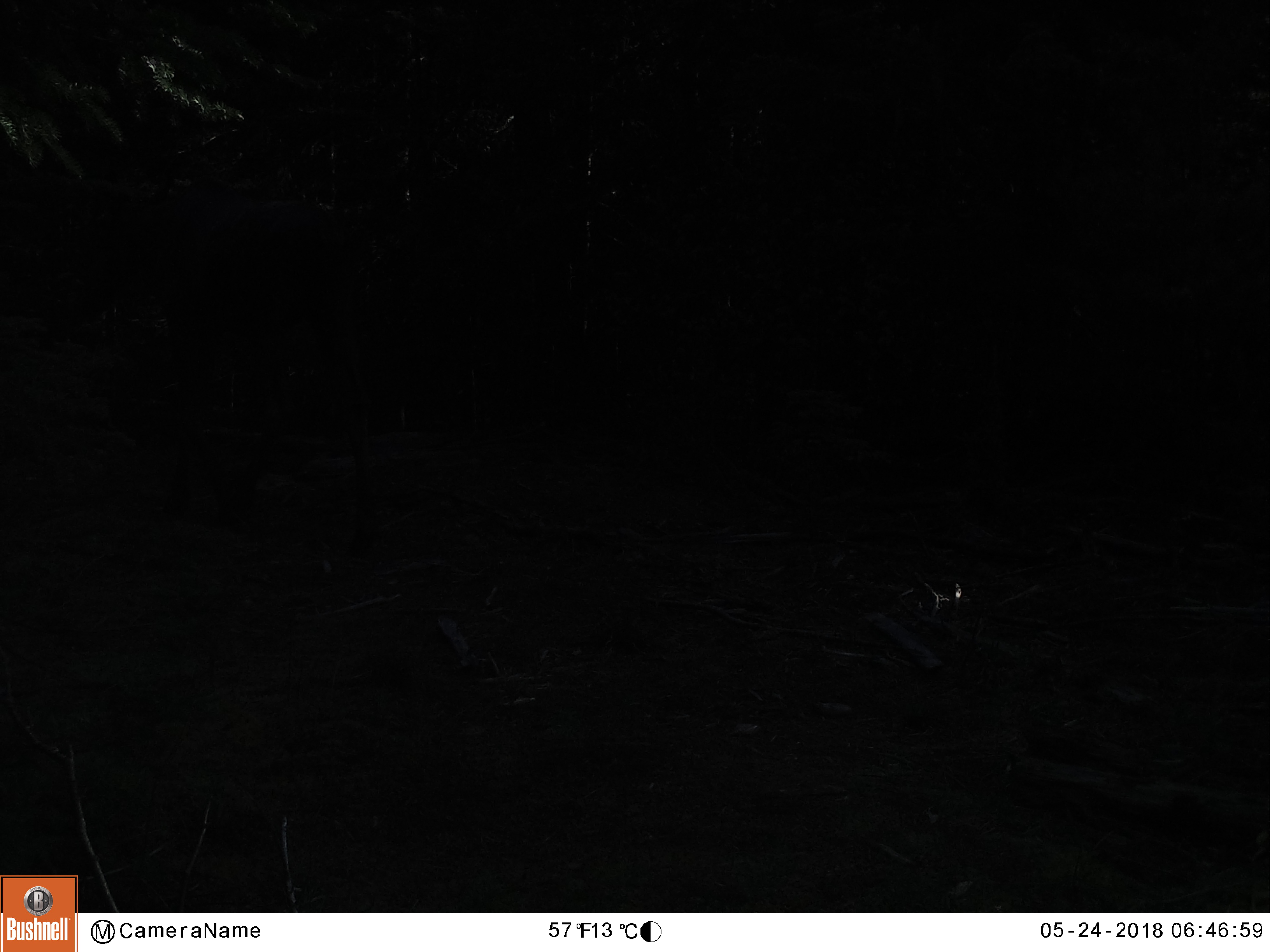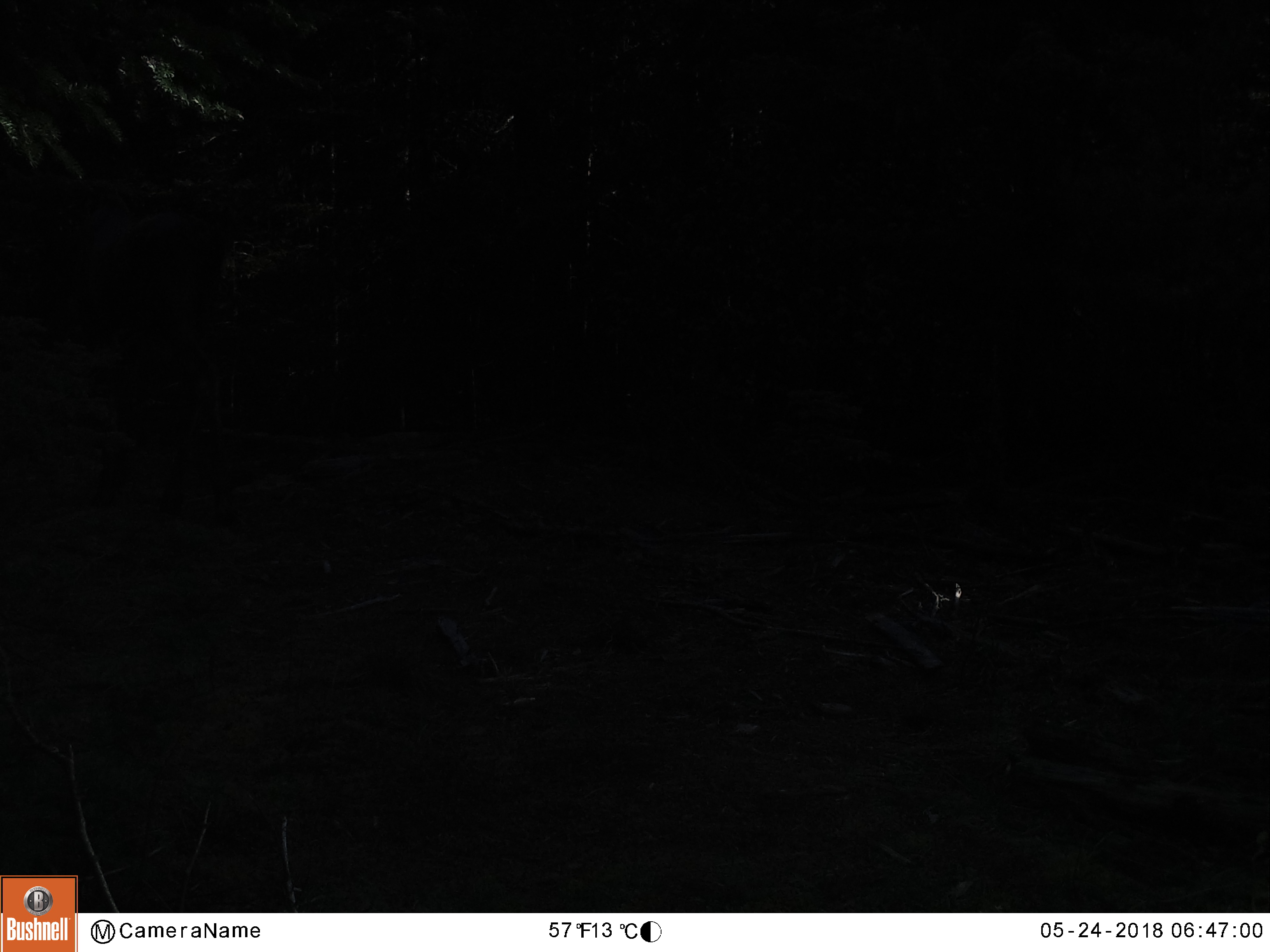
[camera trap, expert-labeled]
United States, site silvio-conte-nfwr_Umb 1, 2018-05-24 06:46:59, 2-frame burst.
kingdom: Animalia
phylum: Chordata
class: Mammalia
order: Artiodactyla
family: Cervidae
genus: Alces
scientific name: Alces alces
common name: moose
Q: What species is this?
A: Moose (Alces alces).